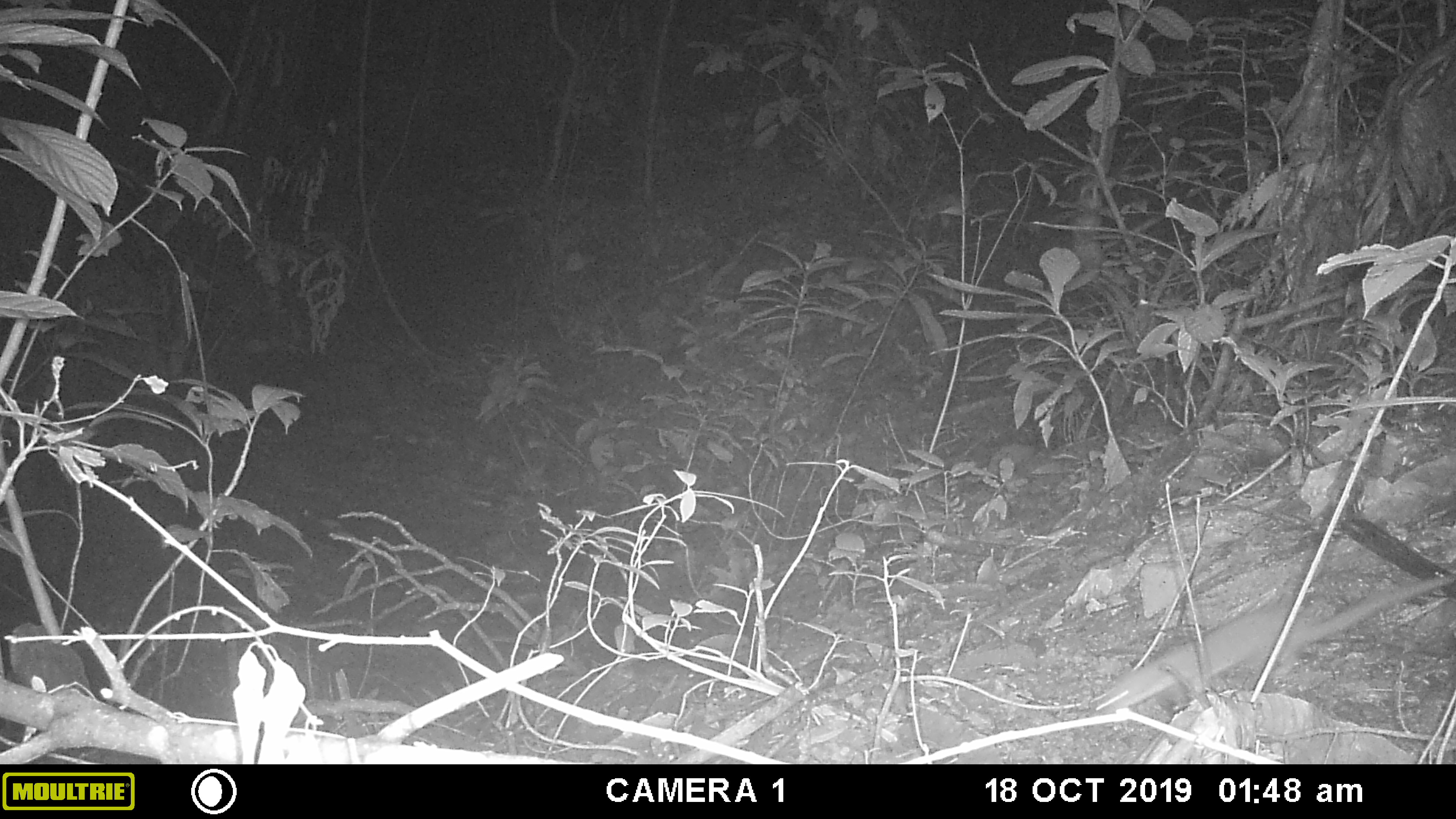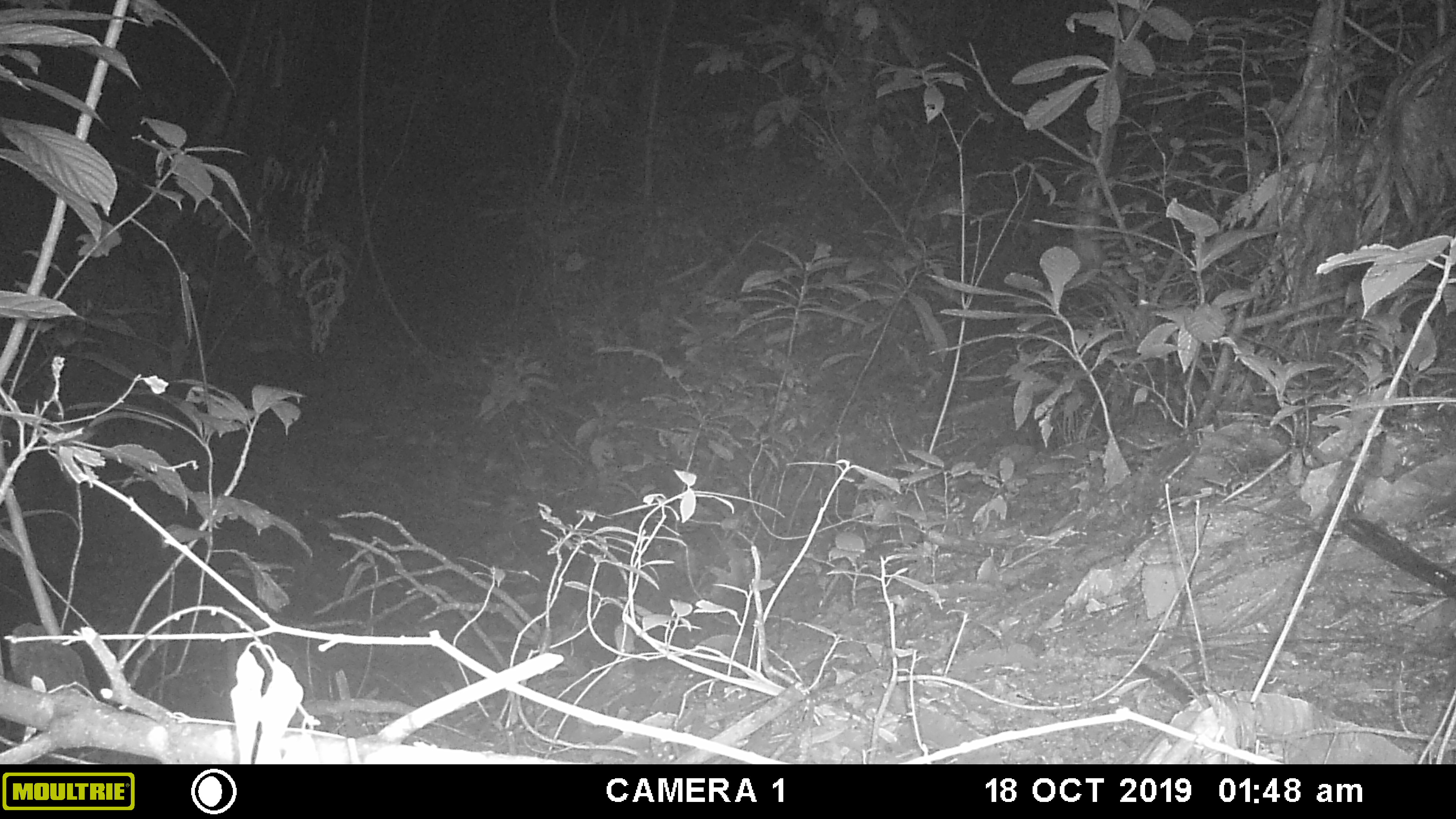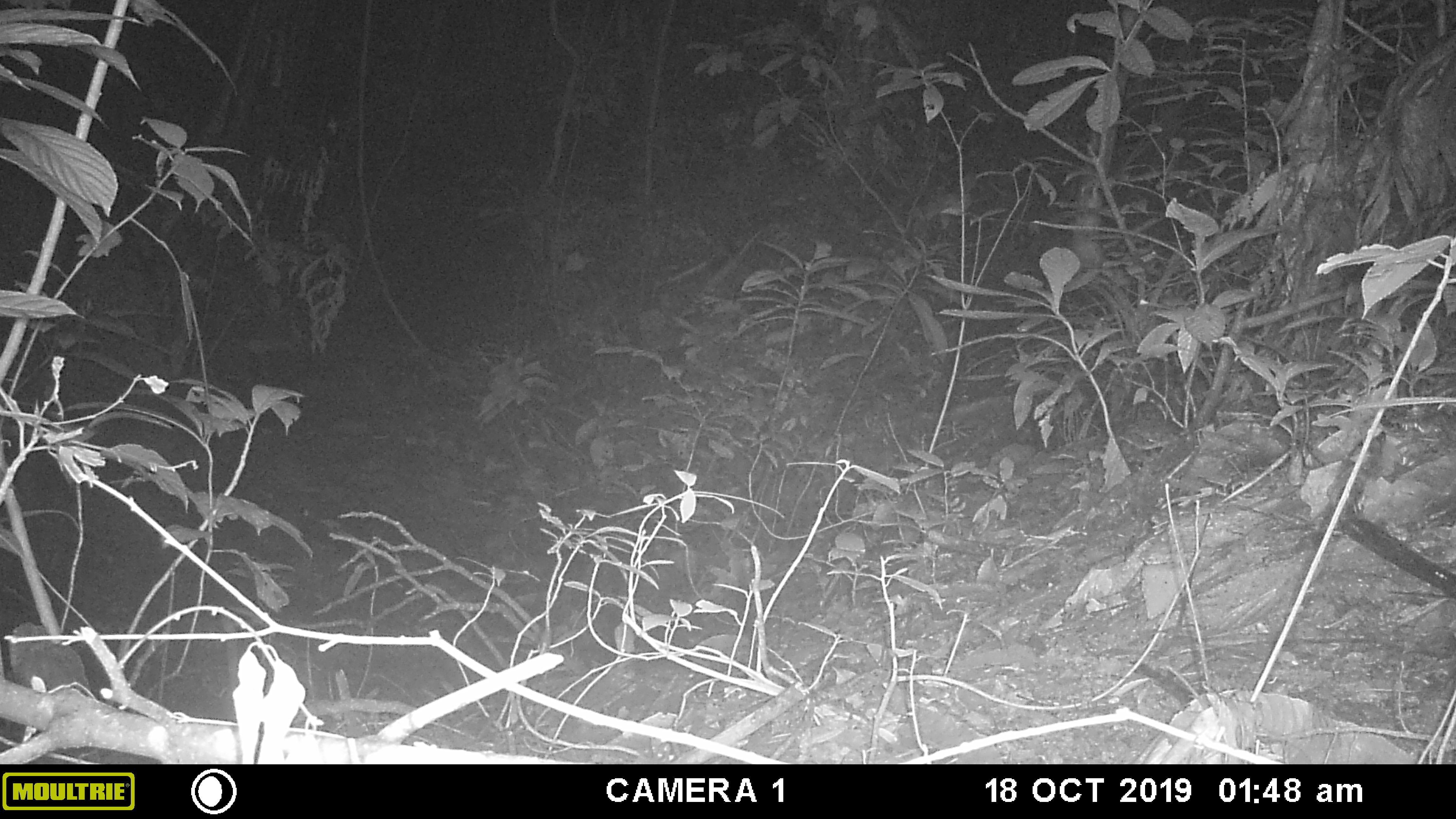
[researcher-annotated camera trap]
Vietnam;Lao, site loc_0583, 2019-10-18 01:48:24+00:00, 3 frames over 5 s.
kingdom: Animalia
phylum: Chordata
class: Mammalia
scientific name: Mammalia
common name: mammal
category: unidentified small mammal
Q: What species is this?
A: Unidentified small mammal (mammal) (Mammalia).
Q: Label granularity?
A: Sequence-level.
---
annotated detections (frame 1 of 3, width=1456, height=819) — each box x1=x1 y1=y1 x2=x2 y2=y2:
unidentified small mammal: x1=1089 y1=574 x2=1454 y2=710